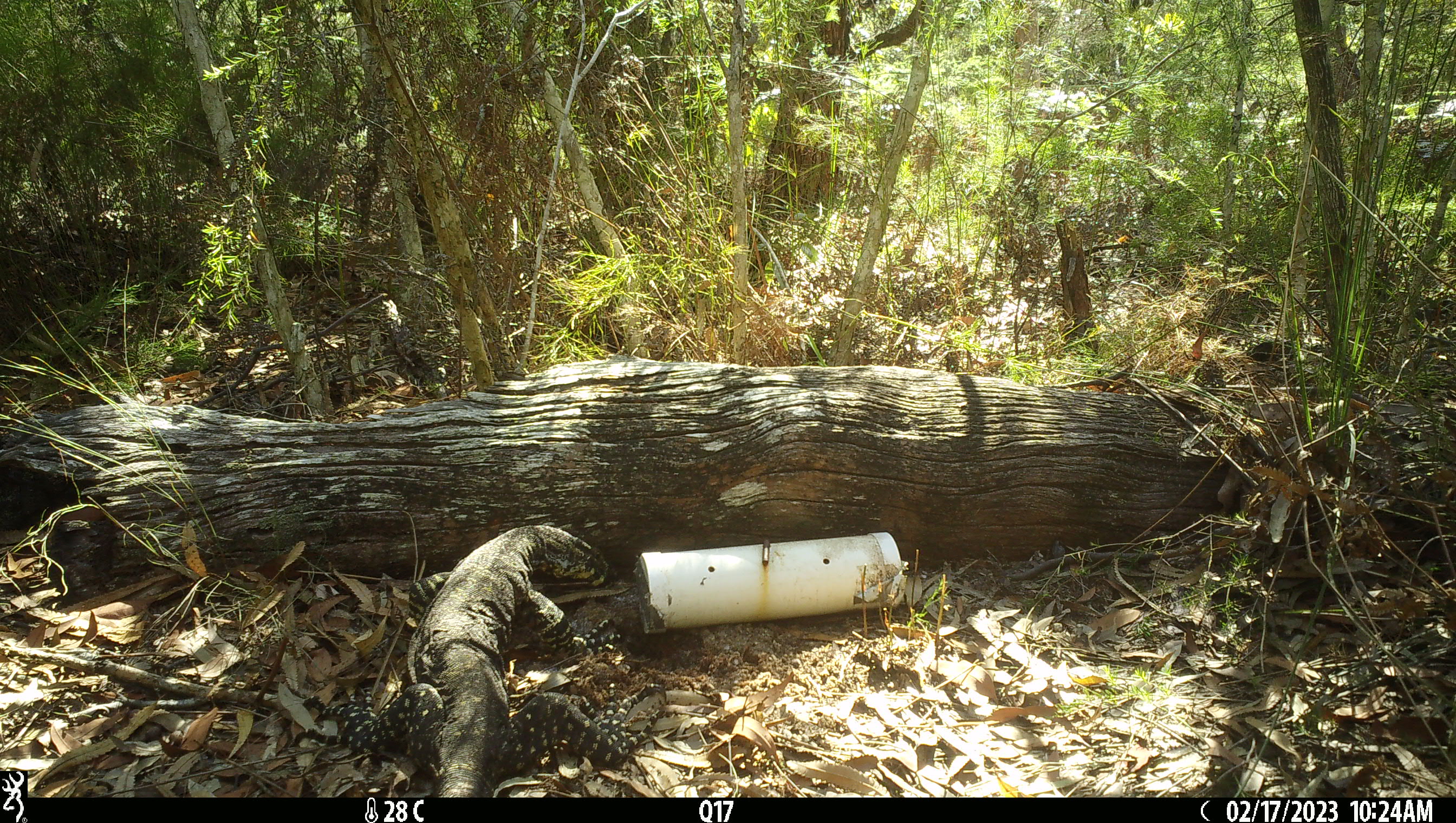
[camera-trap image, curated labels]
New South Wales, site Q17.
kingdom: Animalia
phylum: Chordata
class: Reptilia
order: Squamata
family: Varanidae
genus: Varanus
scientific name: Varanus varius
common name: lace monitor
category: goanna